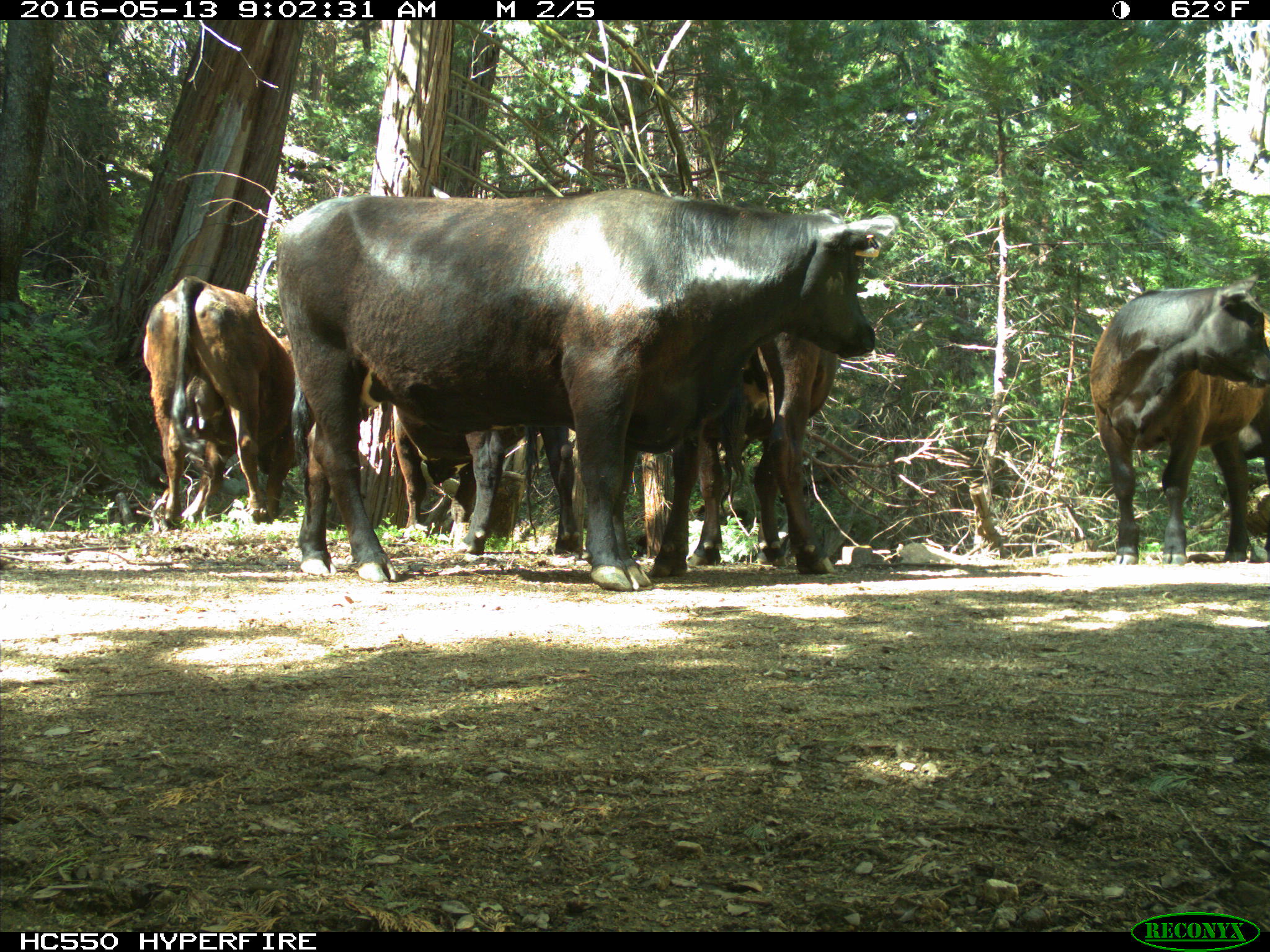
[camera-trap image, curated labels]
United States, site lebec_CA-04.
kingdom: Animalia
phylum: Chordata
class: Mammalia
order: Artiodactyla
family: Bovidae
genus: Bos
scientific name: Bos taurus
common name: domestic cow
Bos taurus (domestic cow).